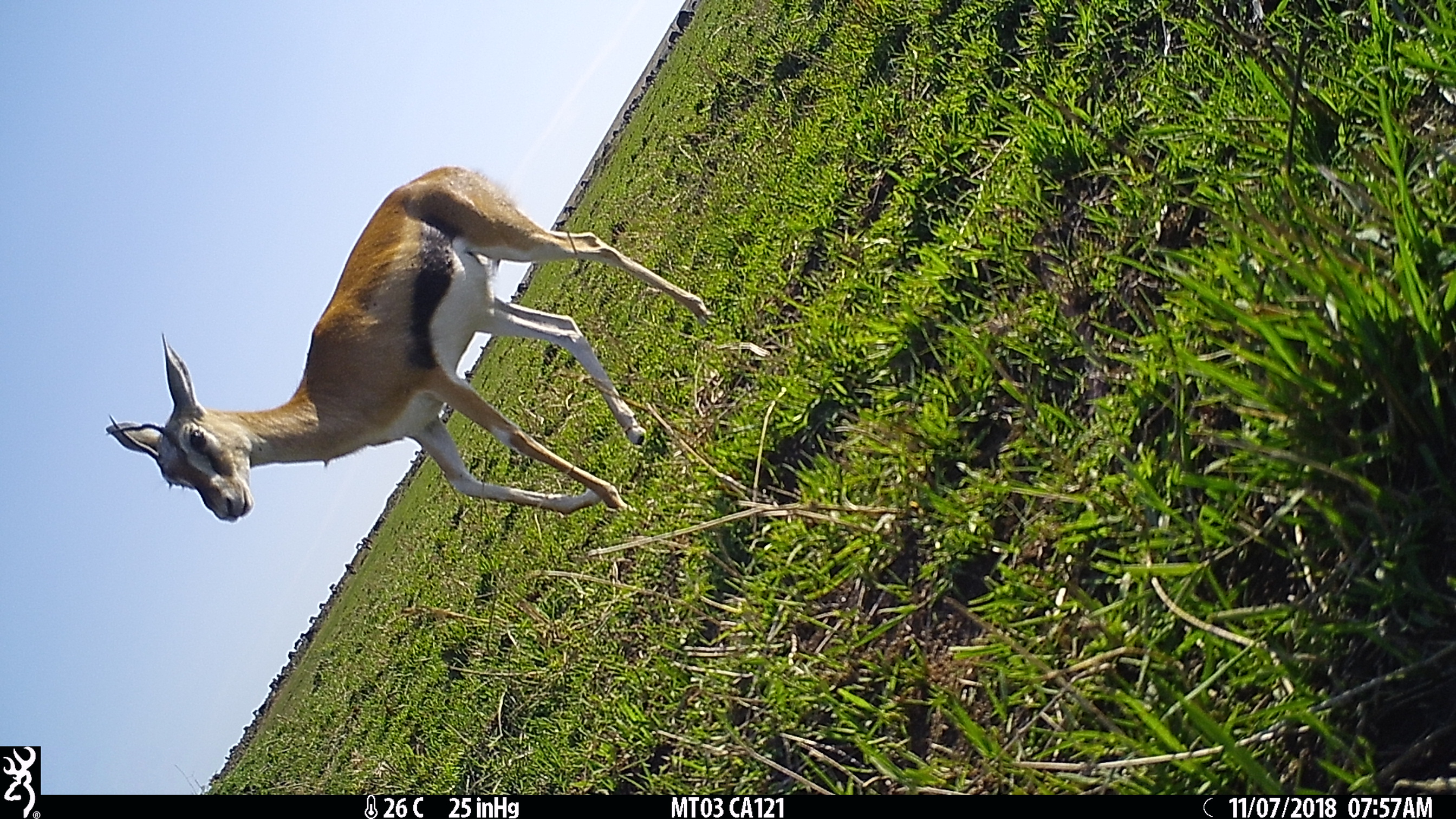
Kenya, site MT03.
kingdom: Animalia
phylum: Chordata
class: Mammalia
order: Artiodactyla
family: Bovidae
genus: Eudorcas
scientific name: Eudorcas thomsonii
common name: thomon's gazelle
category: gazelle thomsons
Gazelle thomsons (thomon's gazelle) (Eudorcas thomsonii).